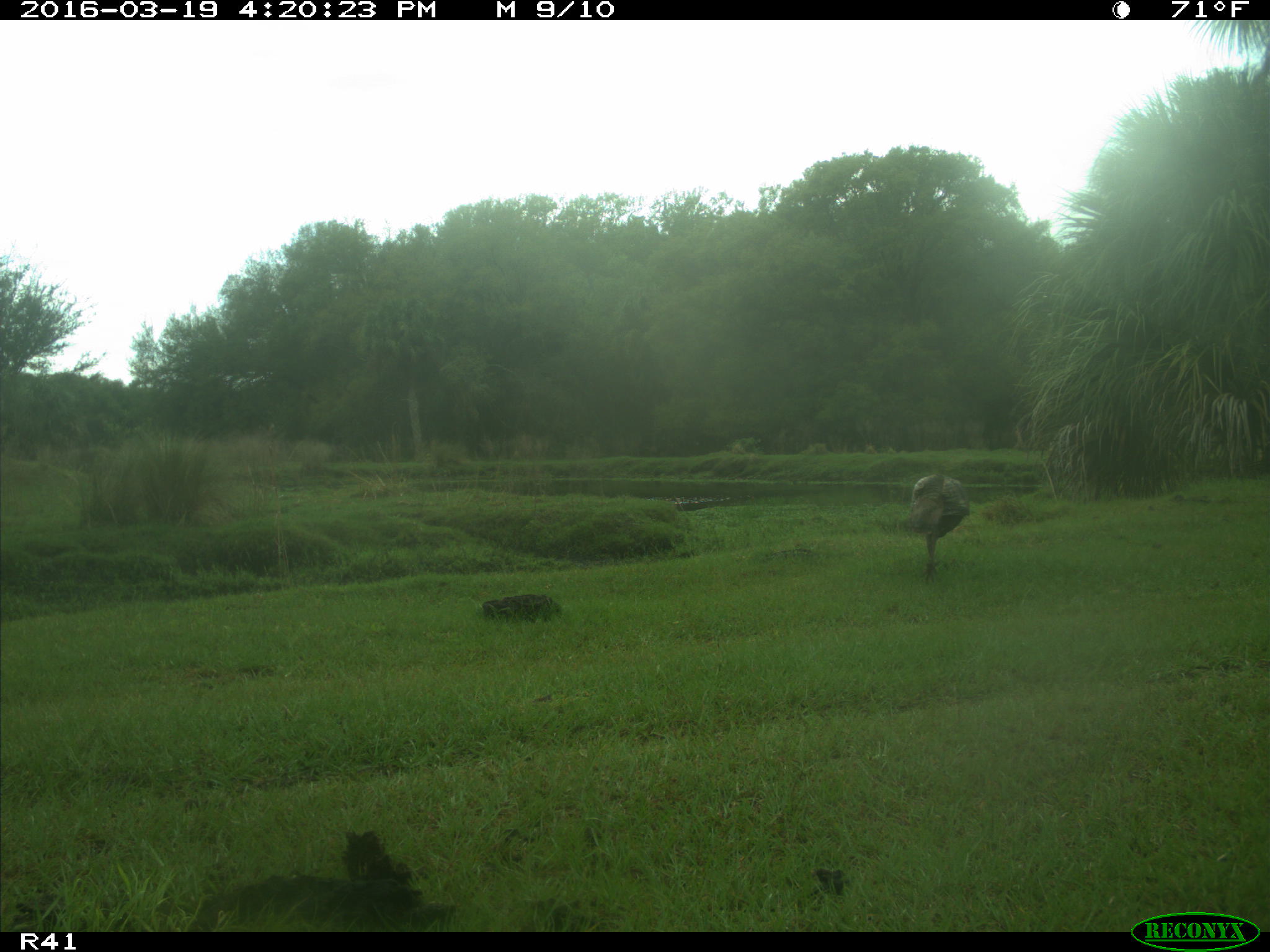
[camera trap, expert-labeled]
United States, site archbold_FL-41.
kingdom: Animalia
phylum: Chordata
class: Aves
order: Galliformes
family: Phasianidae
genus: Meleagris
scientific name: Meleagris gallopavo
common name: wild turkey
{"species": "Meleagris gallopavo (wild turkey)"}